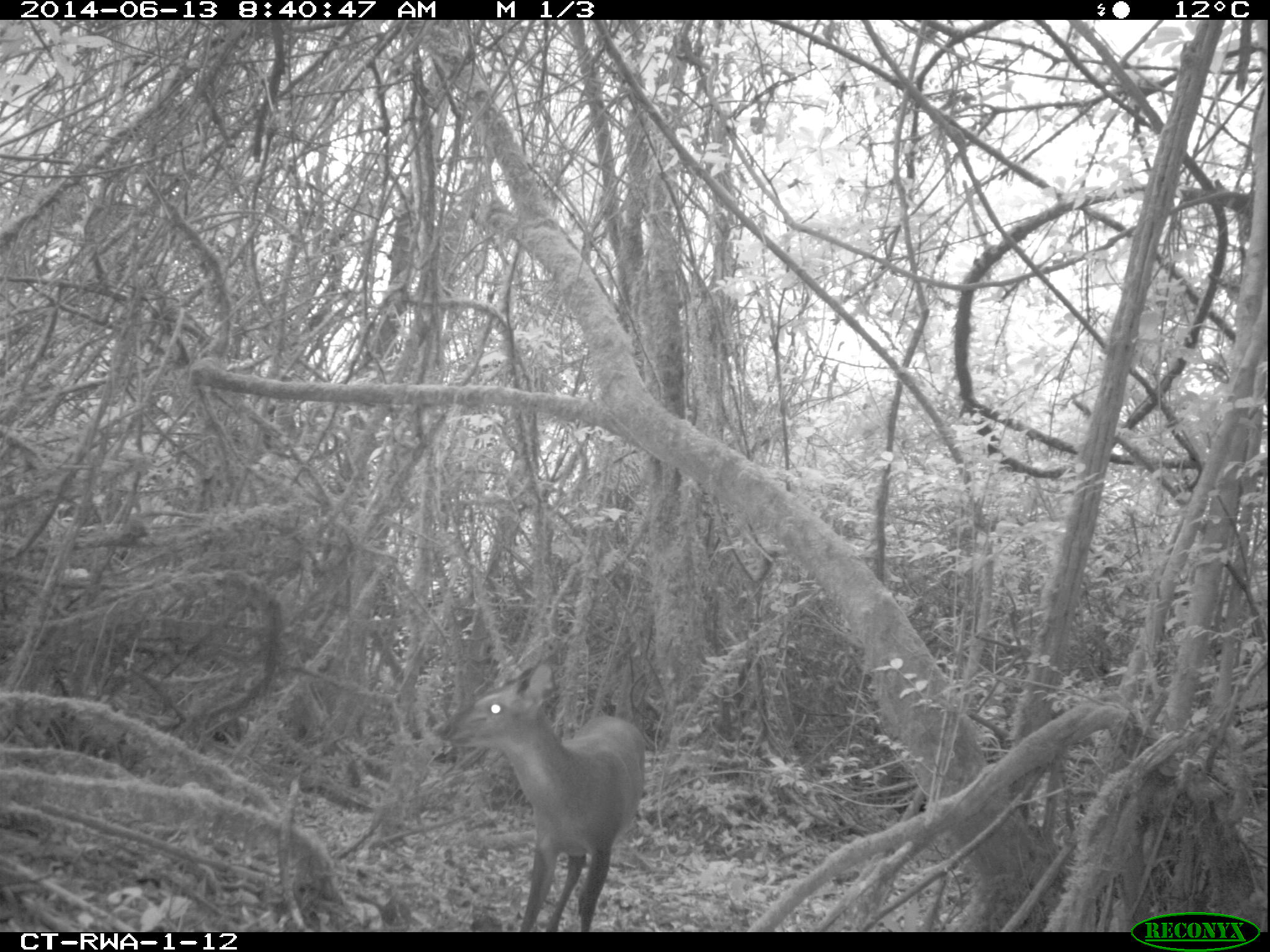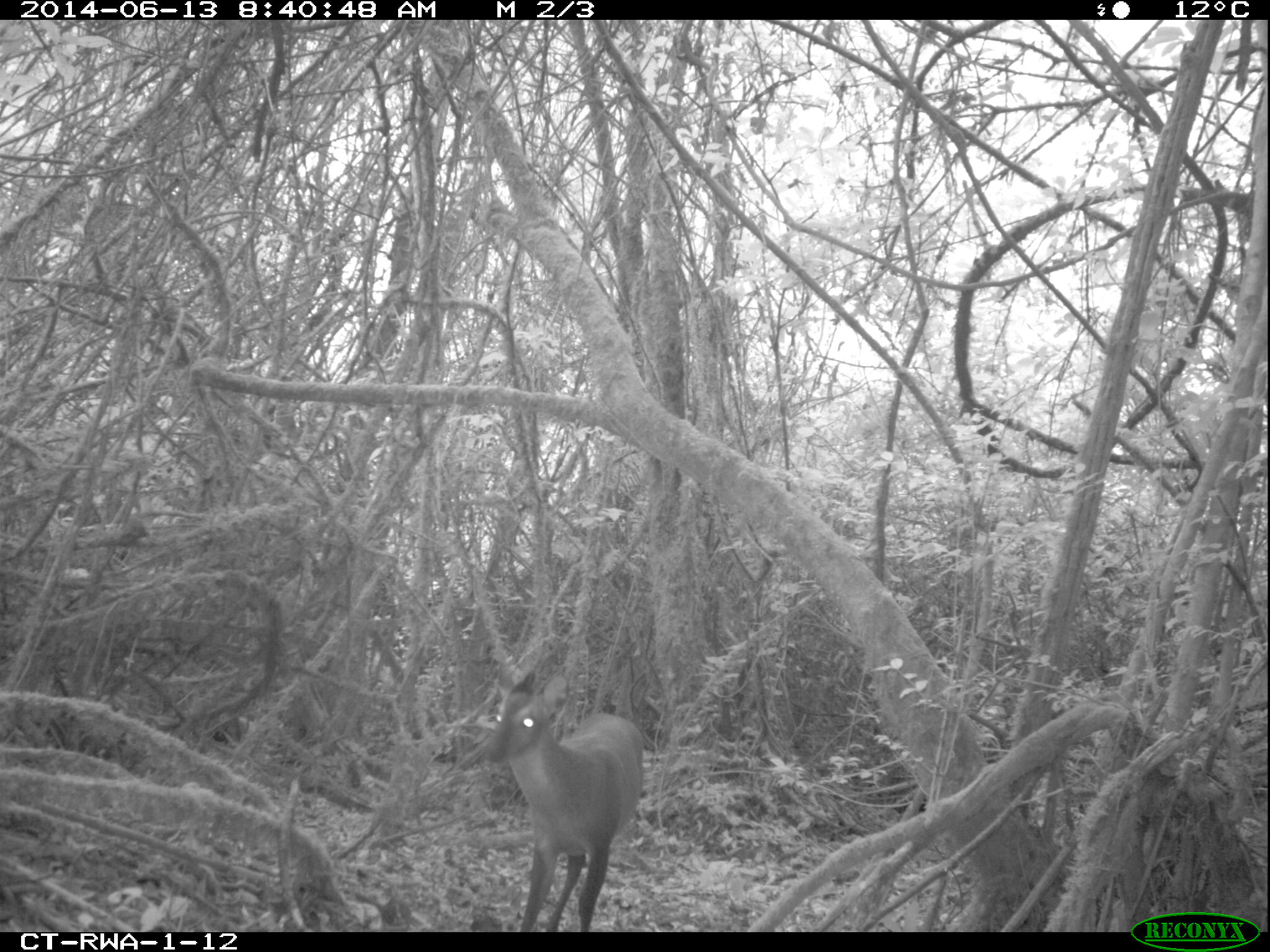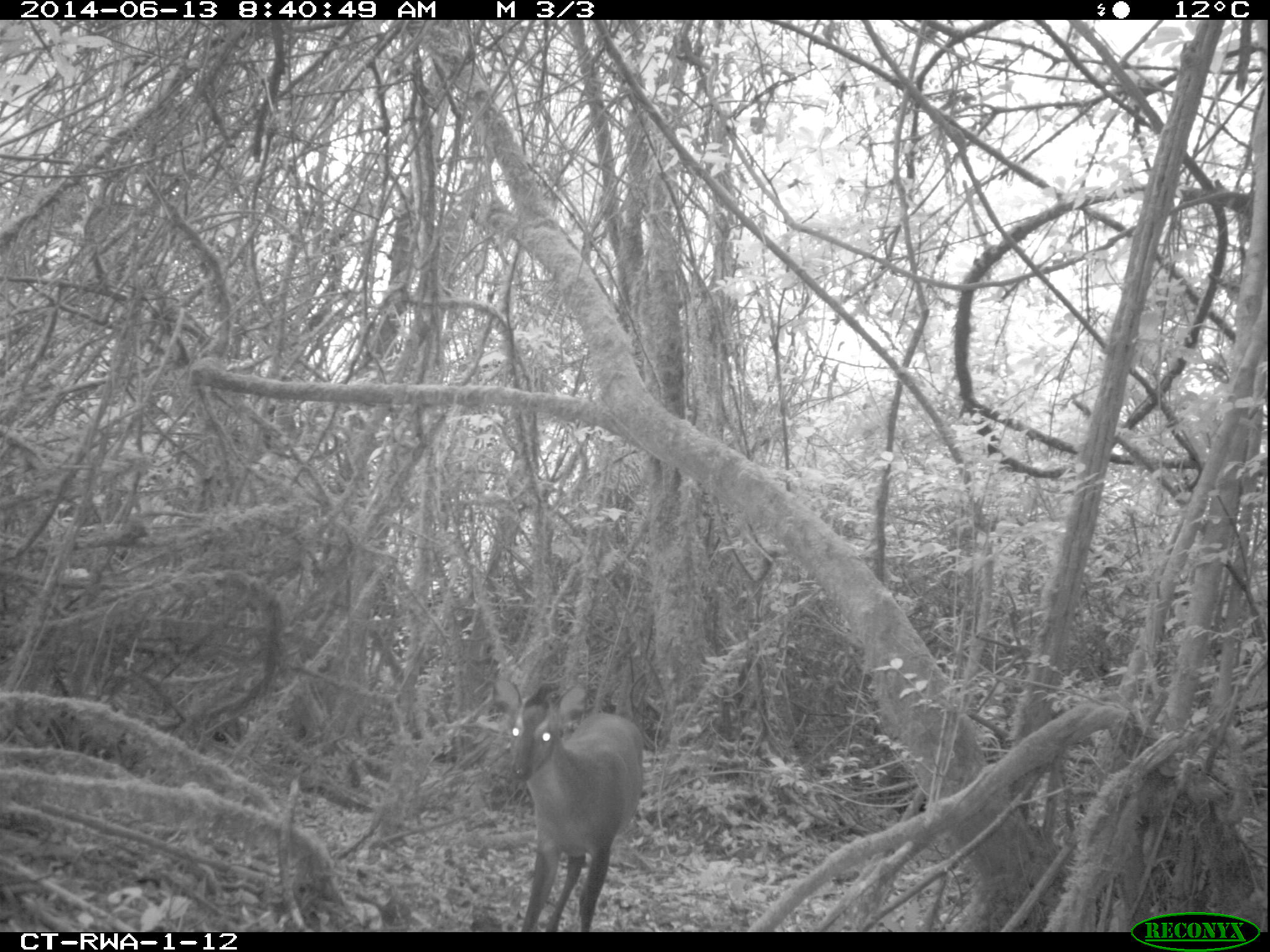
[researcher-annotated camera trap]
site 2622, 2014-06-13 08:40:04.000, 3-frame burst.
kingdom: Animalia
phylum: Chordata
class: Mammalia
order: Artiodactyla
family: Bovidae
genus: Cephalophus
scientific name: Cephalophus nigrifrons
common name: black-fronted duiker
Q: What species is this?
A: Cephalophus nigrifrons (black-fronted duiker).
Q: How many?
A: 1.